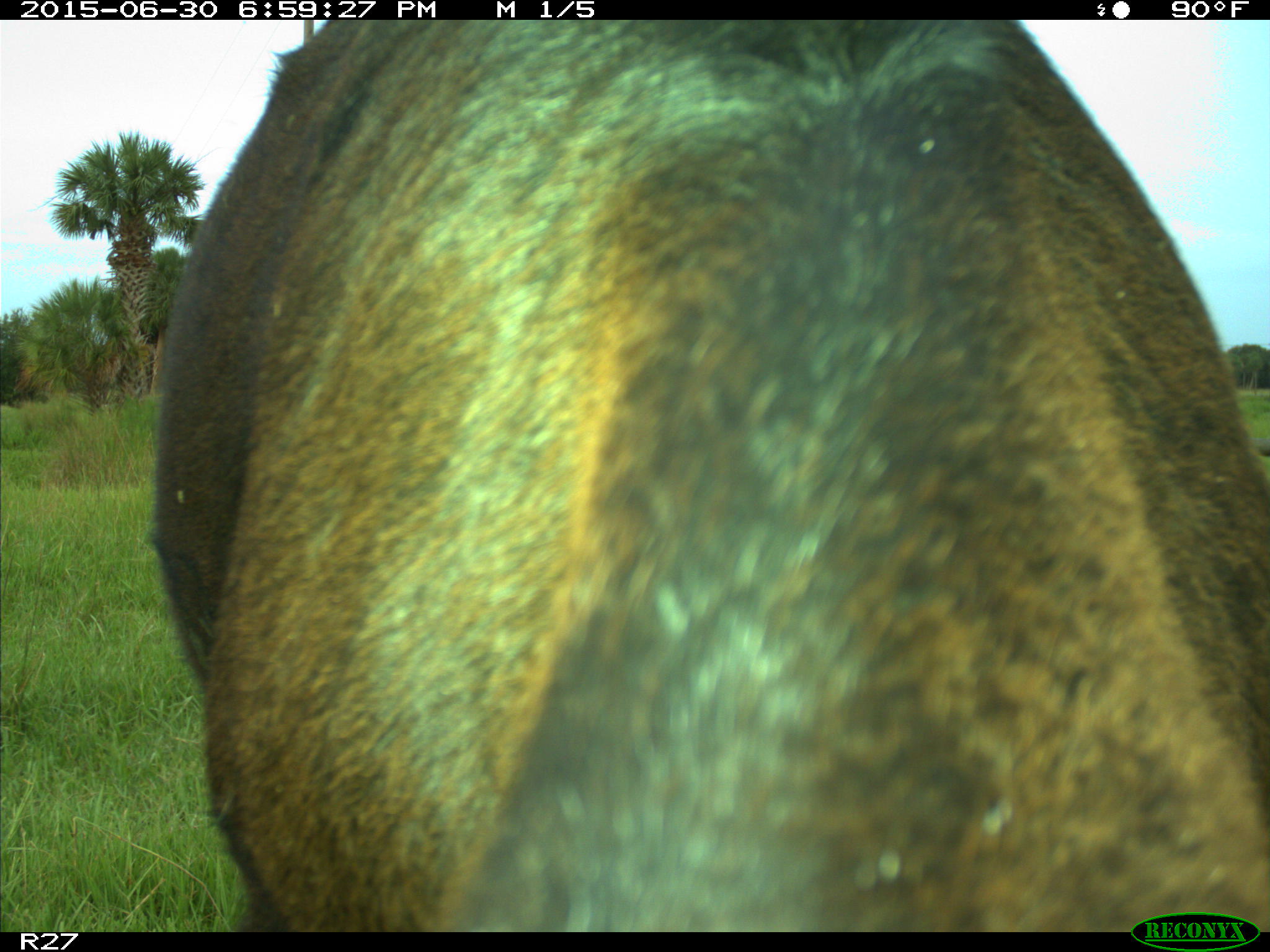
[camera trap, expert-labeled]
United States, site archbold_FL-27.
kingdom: Animalia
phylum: Chordata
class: Mammalia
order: Artiodactyla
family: Bovidae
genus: Bos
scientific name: Bos taurus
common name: domestic cow